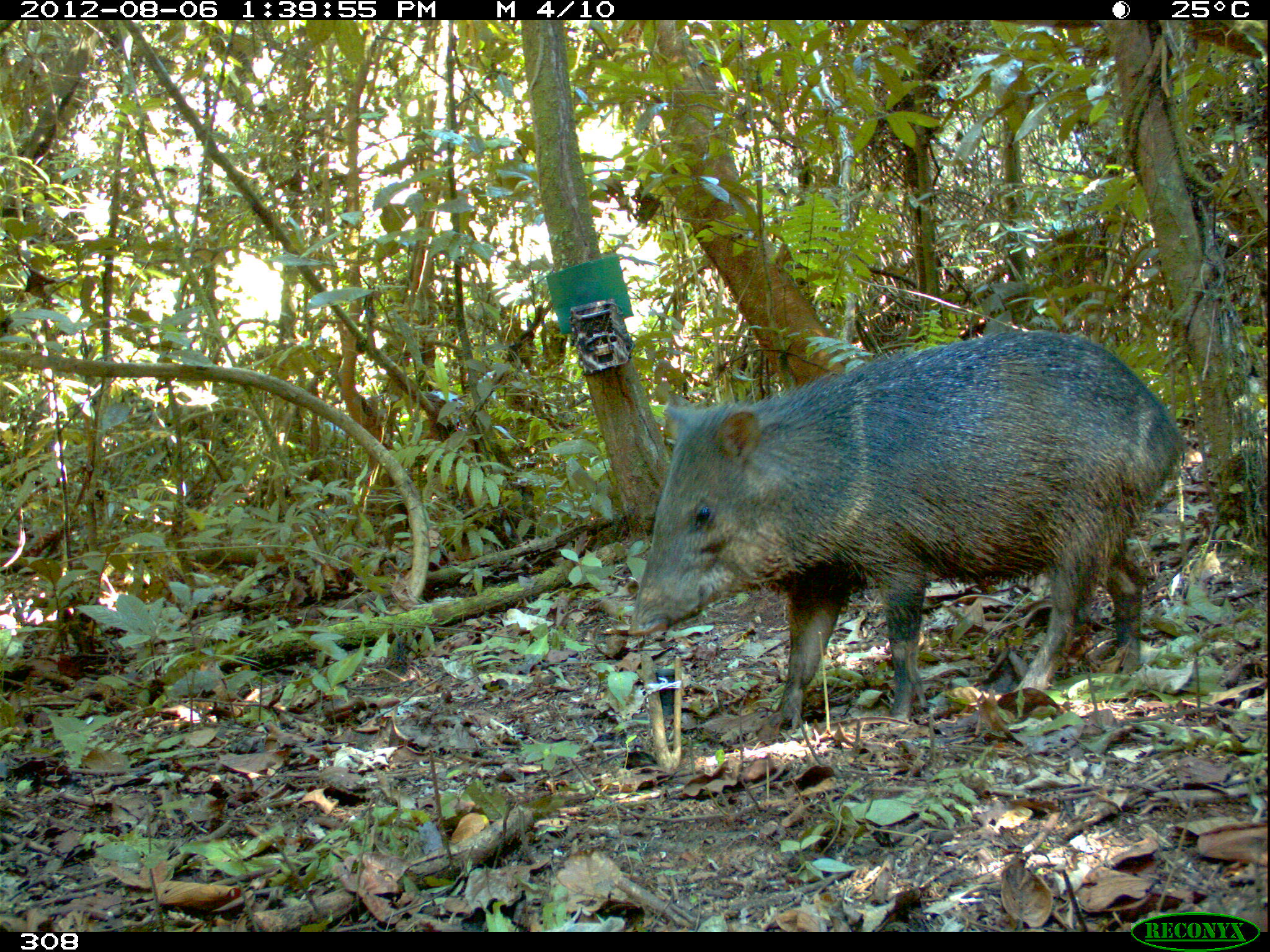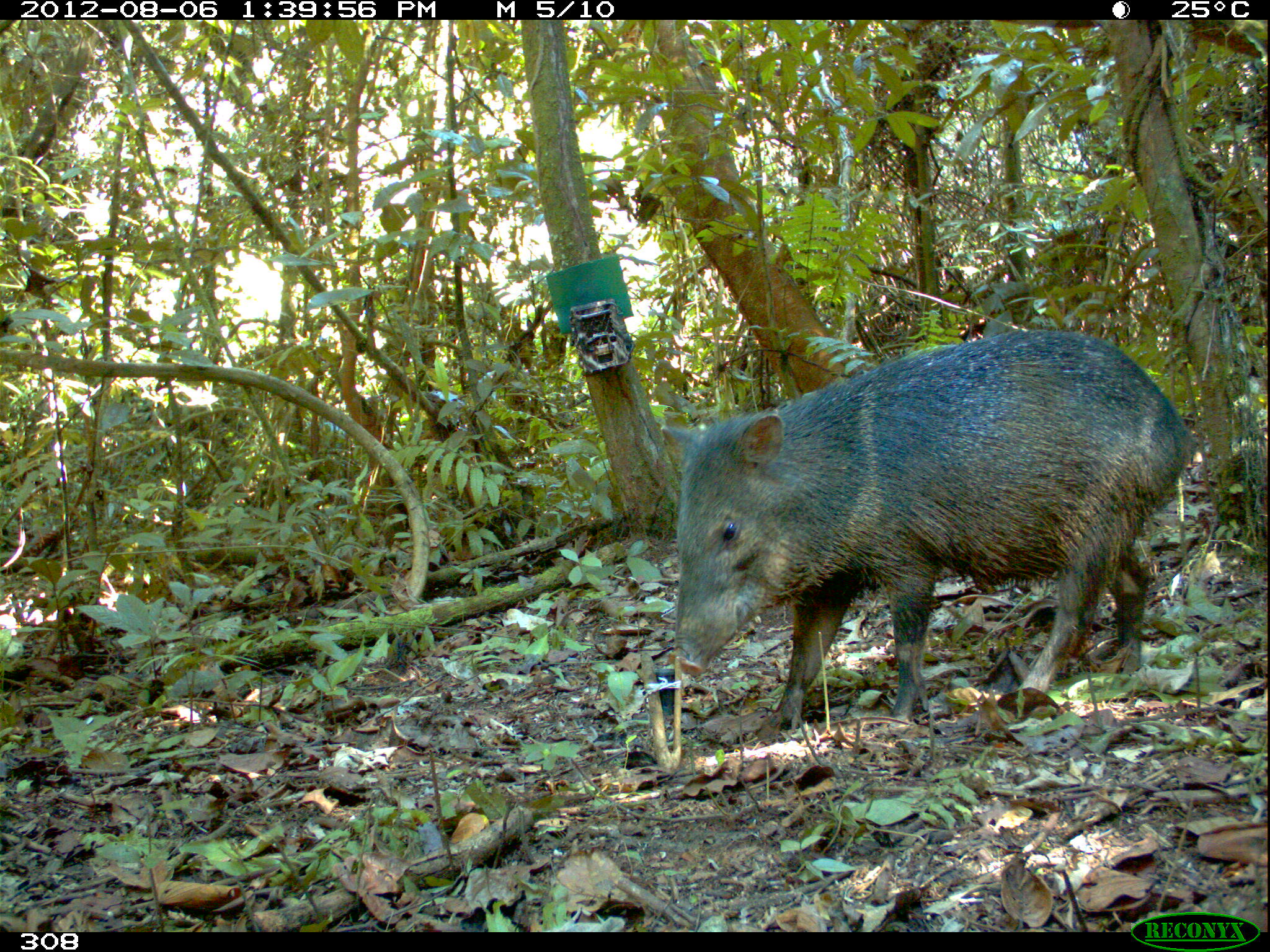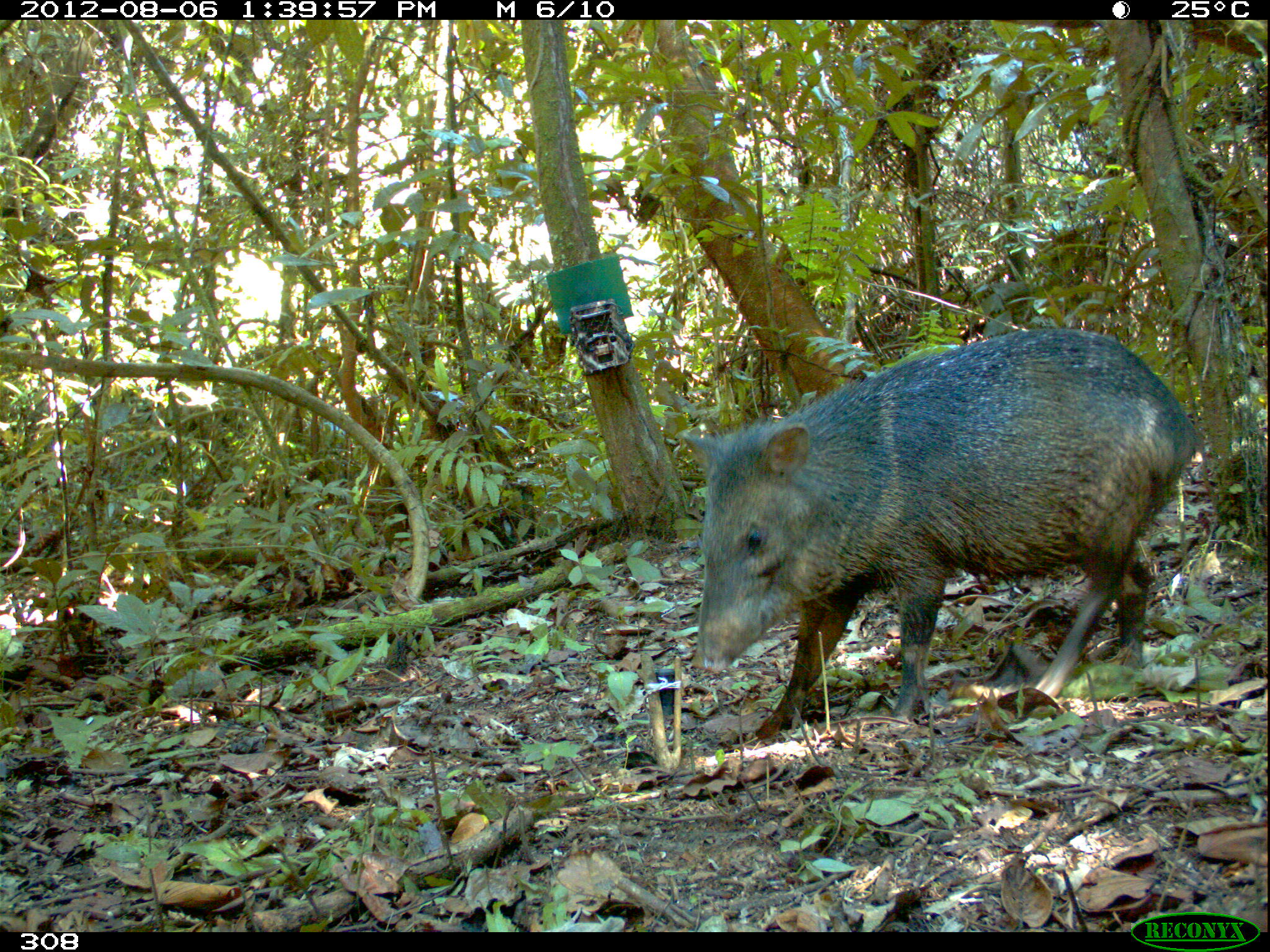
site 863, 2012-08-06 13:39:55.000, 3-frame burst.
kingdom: Animalia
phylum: Chordata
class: Mammalia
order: Artiodactyla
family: Tayassuidae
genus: Pecari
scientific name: Pecari tajacu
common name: collared peccary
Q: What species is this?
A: Pecari tajacu (collared peccary).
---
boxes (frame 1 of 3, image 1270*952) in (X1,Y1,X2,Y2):
pecari tajacu: (628,330,1181,732)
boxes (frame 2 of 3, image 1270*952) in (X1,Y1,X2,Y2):
pecari tajacu: (658,329,1187,735)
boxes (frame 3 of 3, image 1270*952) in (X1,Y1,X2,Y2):
pecari tajacu: (682,329,1197,739)